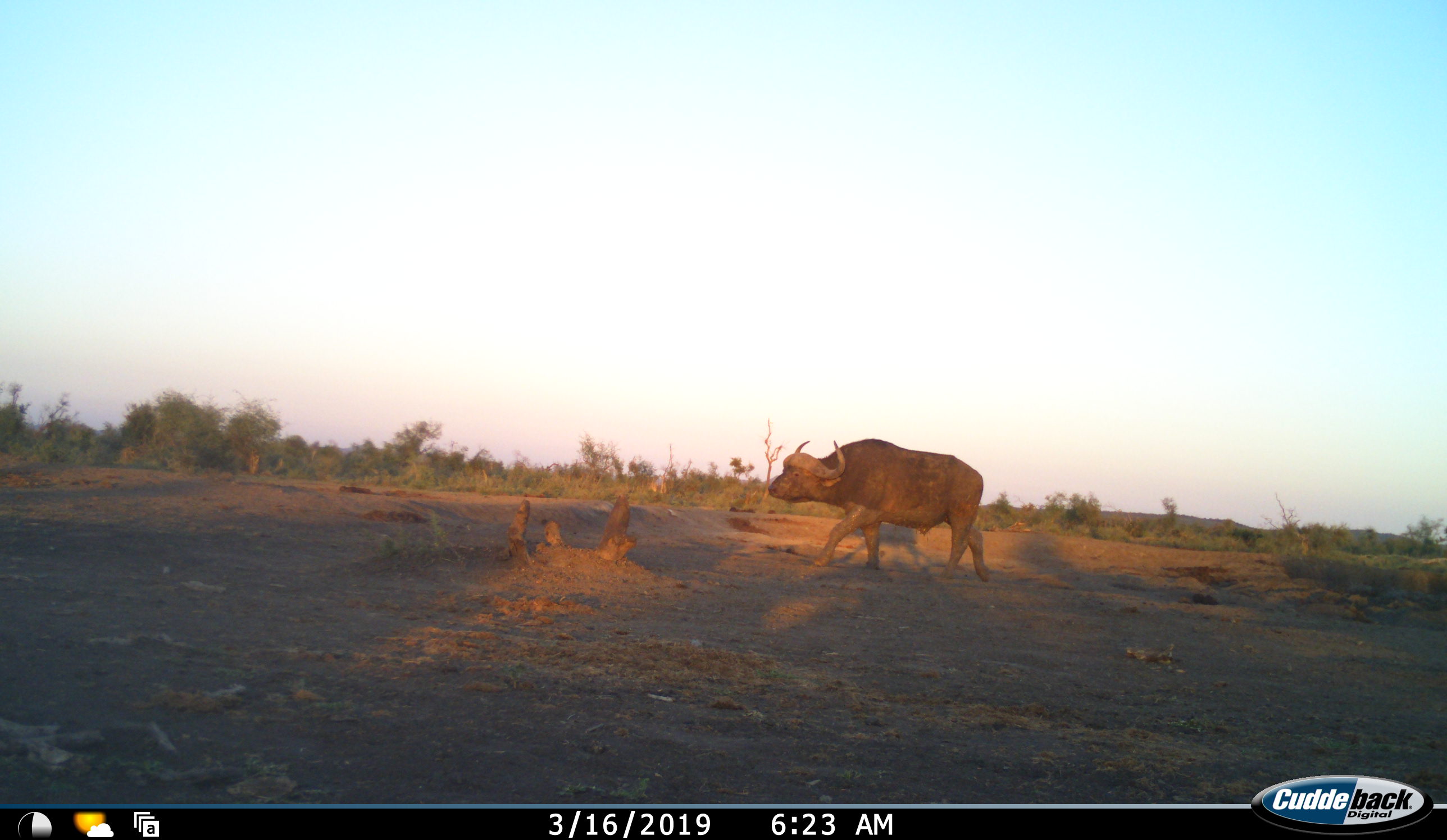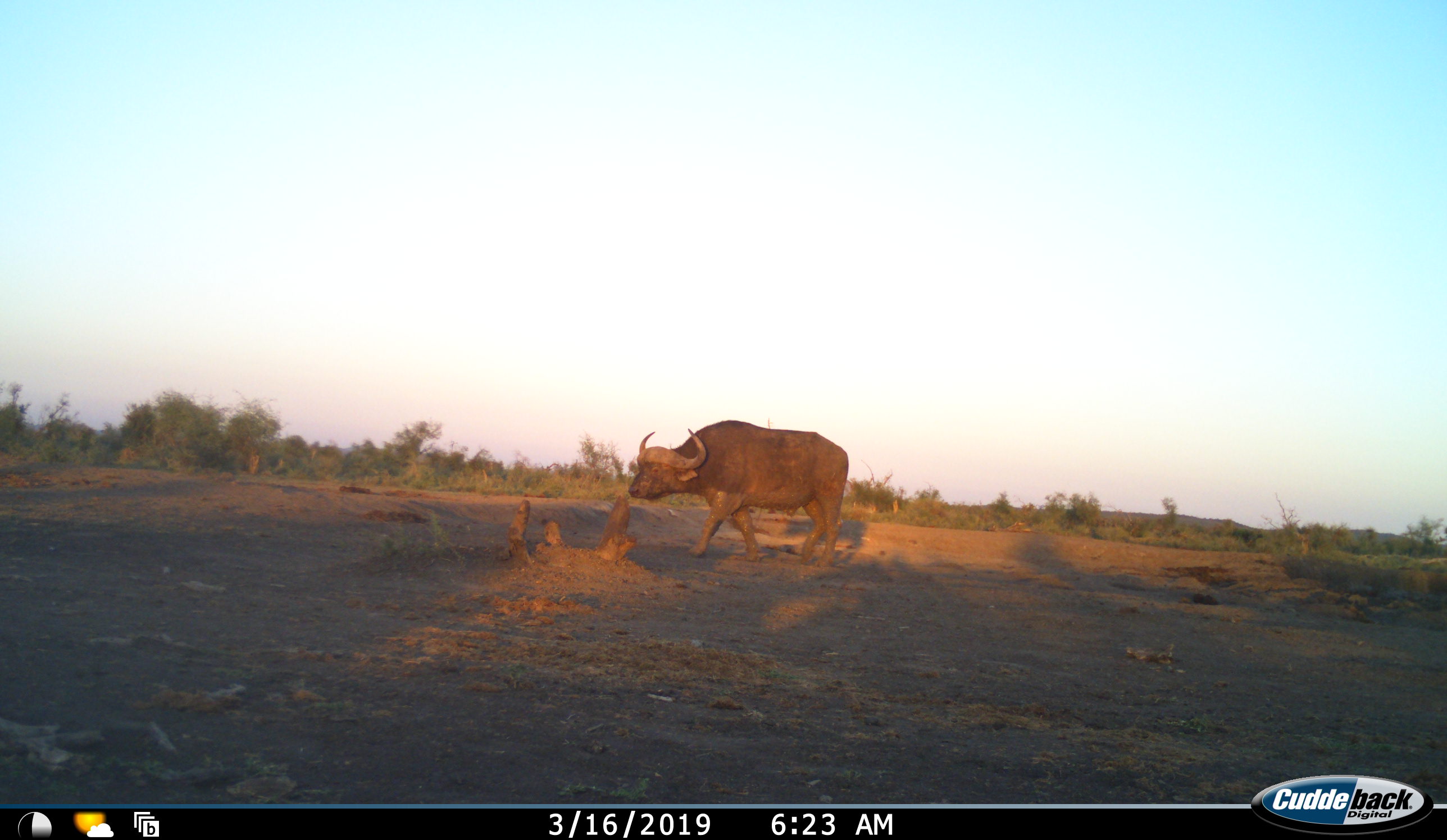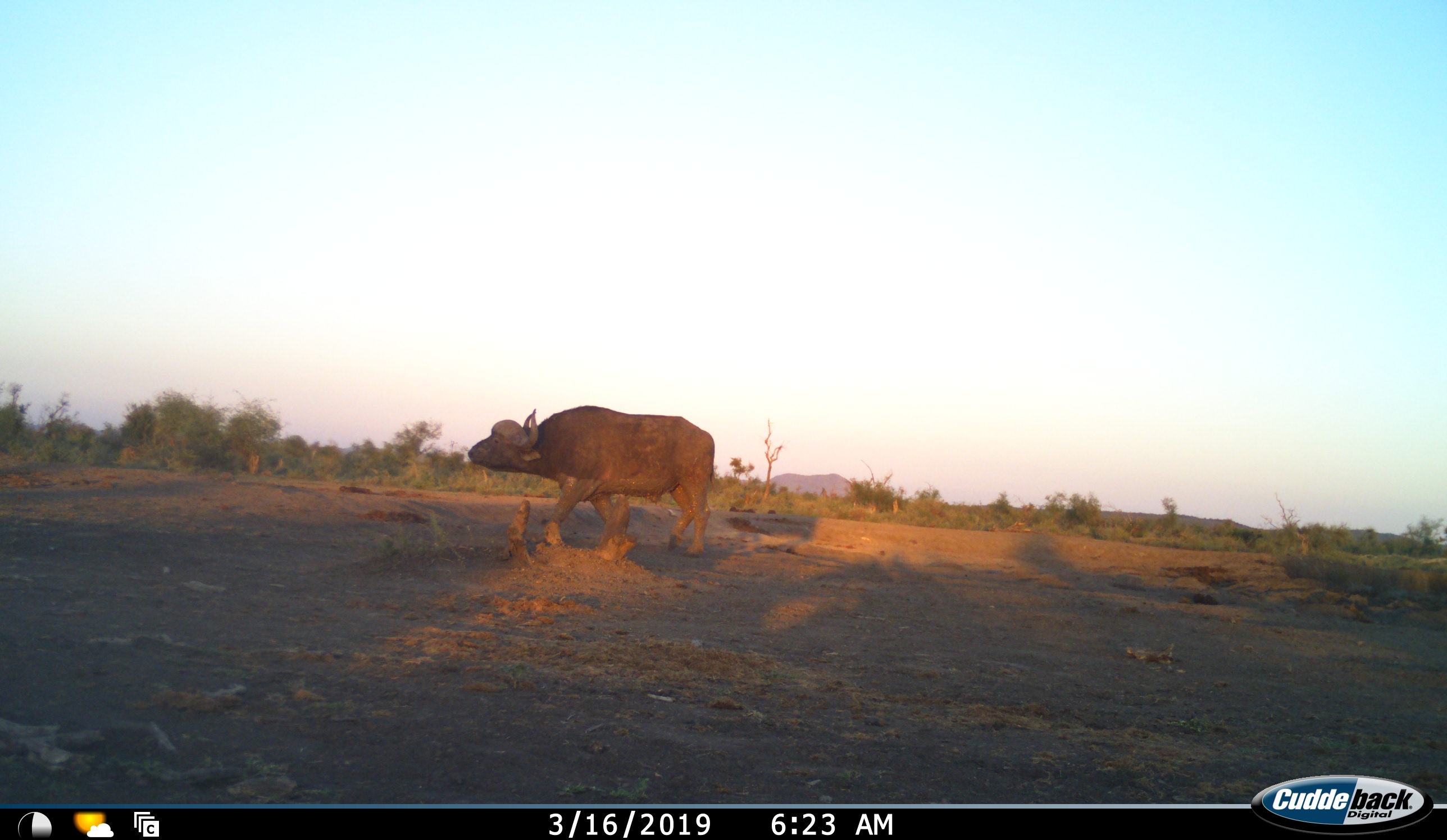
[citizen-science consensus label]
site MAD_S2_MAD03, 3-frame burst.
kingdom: Animalia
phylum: Chordata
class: Mammalia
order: Artiodactyla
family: Bovidae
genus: Syncerus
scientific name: Syncerus caffer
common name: african buffalo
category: buffalo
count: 1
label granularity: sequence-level